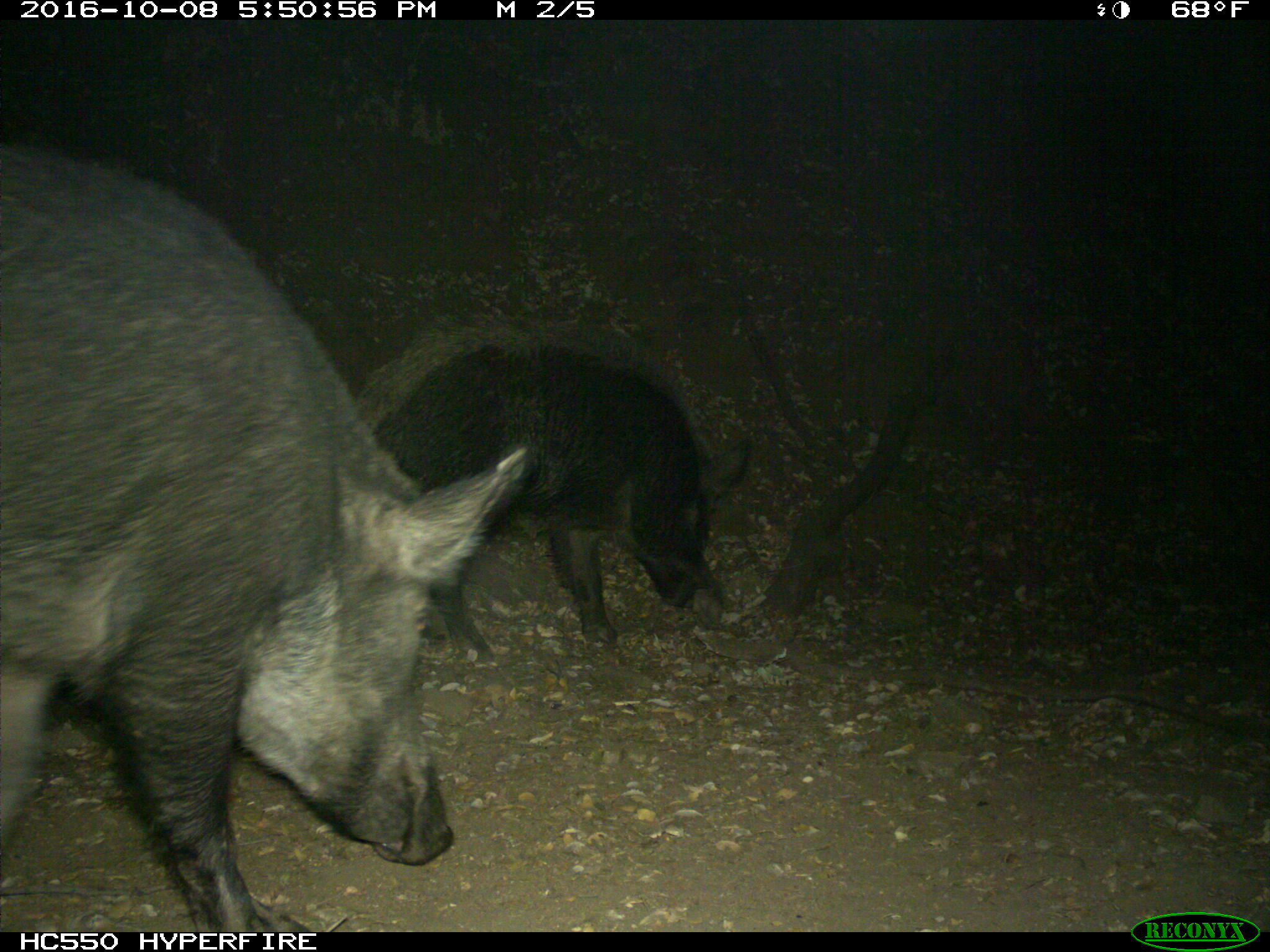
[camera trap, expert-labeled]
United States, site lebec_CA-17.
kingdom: Animalia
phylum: Chordata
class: Mammalia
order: Artiodactyla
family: Suidae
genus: Sus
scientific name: Sus scrofa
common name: wild boar